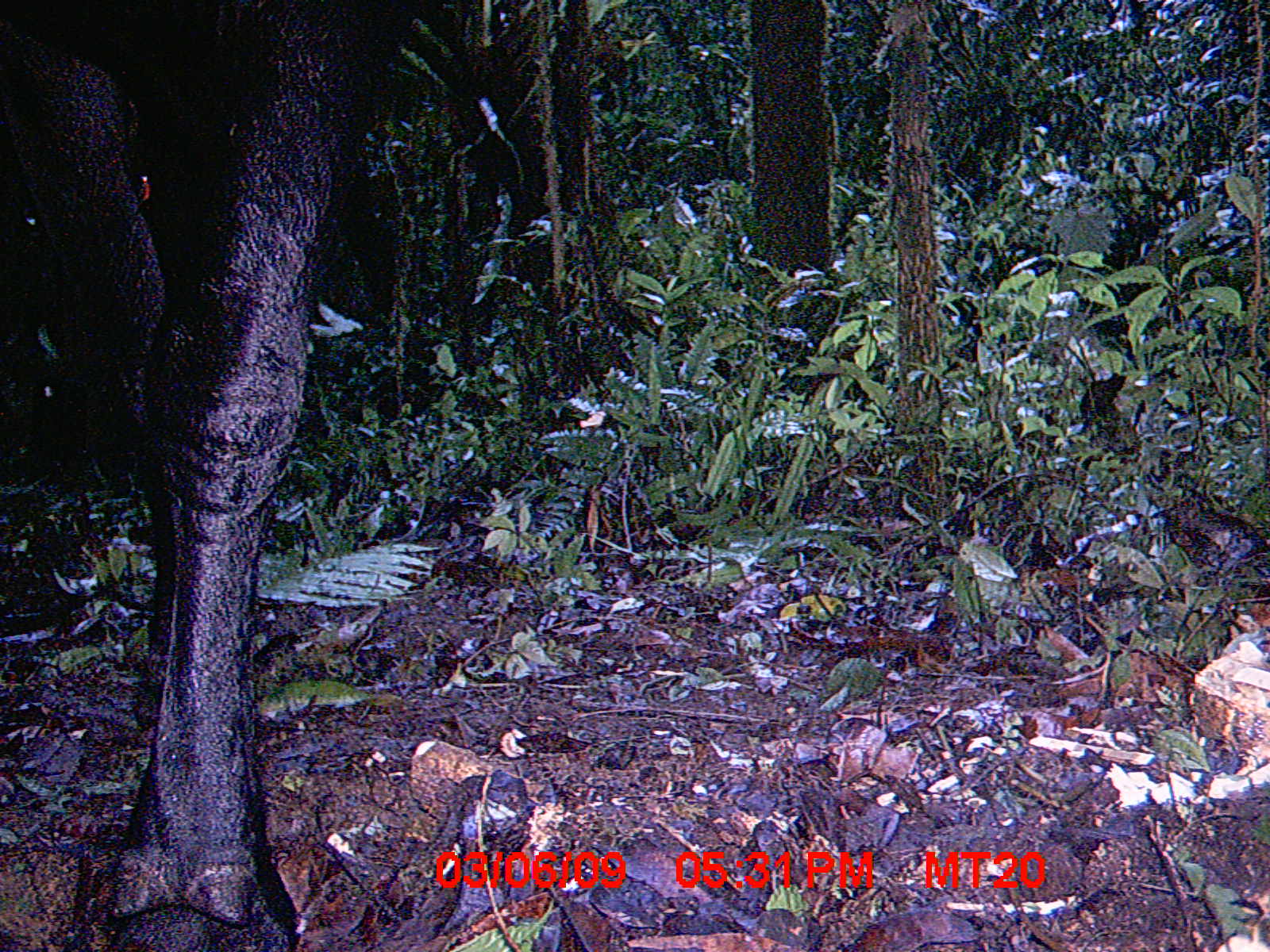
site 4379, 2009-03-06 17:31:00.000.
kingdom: Animalia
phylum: Chordata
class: Mammalia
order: Artiodactyla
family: Bovidae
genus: Bos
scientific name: Bos taurus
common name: domestic cattle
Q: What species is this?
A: Bos taurus (domestic cattle).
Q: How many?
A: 2.